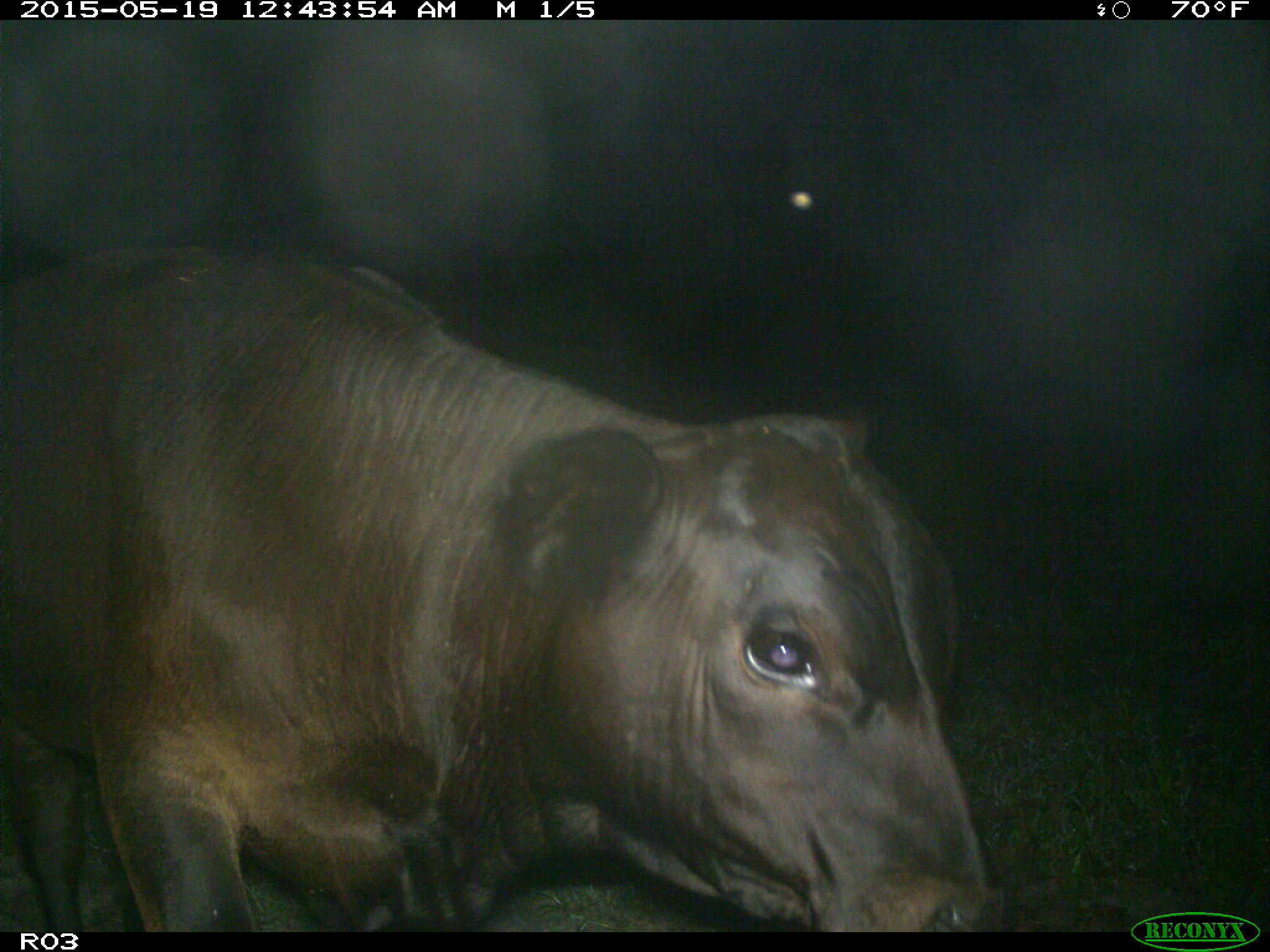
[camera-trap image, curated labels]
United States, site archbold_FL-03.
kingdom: Animalia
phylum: Chordata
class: Mammalia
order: Artiodactyla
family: Bovidae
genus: Bos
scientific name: Bos taurus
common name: domestic cow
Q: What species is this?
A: Bos taurus (domestic cow).